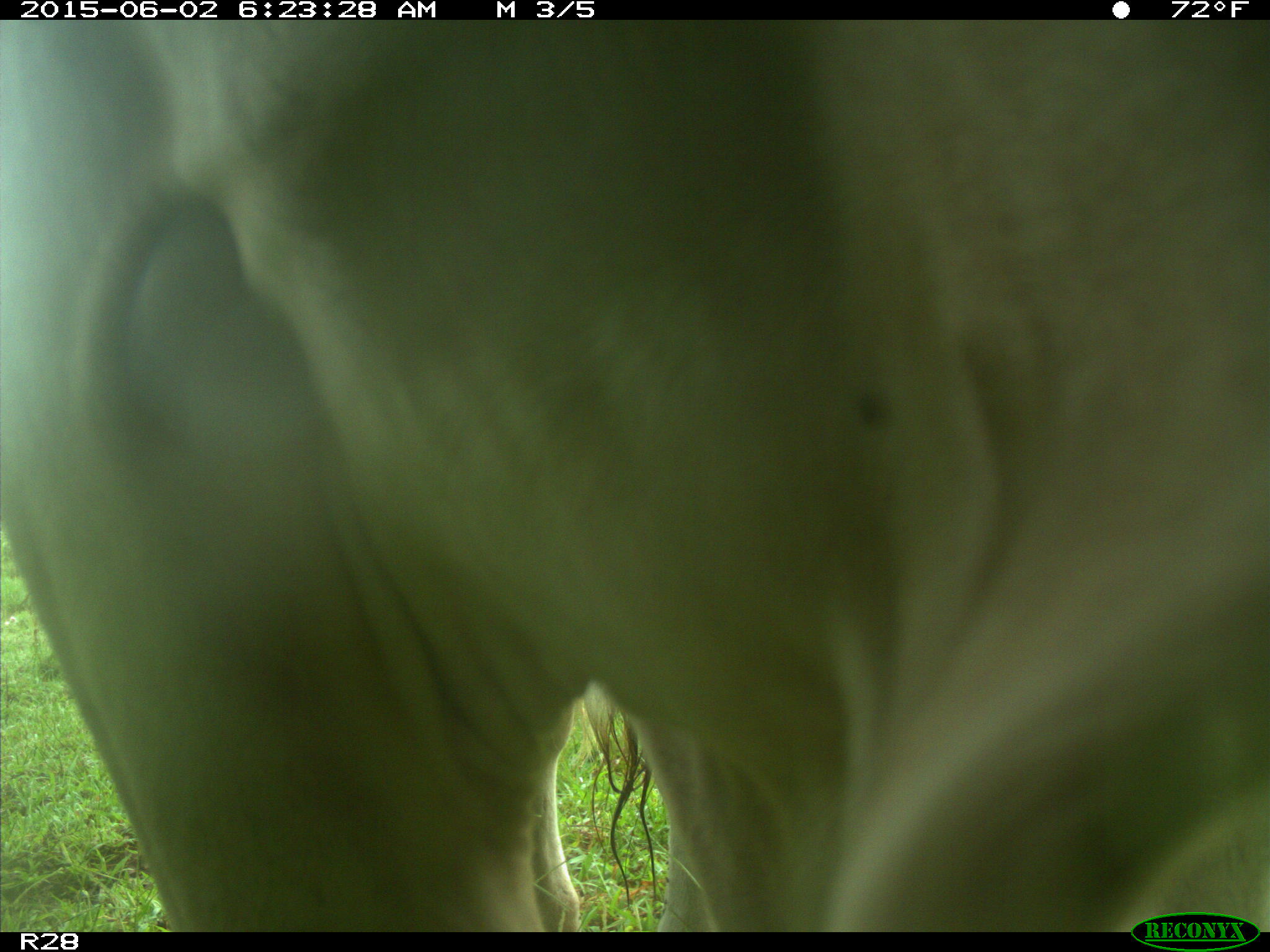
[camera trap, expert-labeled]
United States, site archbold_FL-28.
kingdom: Animalia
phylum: Chordata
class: Mammalia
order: Artiodactyla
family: Bovidae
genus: Bos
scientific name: Bos taurus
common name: domestic cow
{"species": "Bos taurus (domestic cow)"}